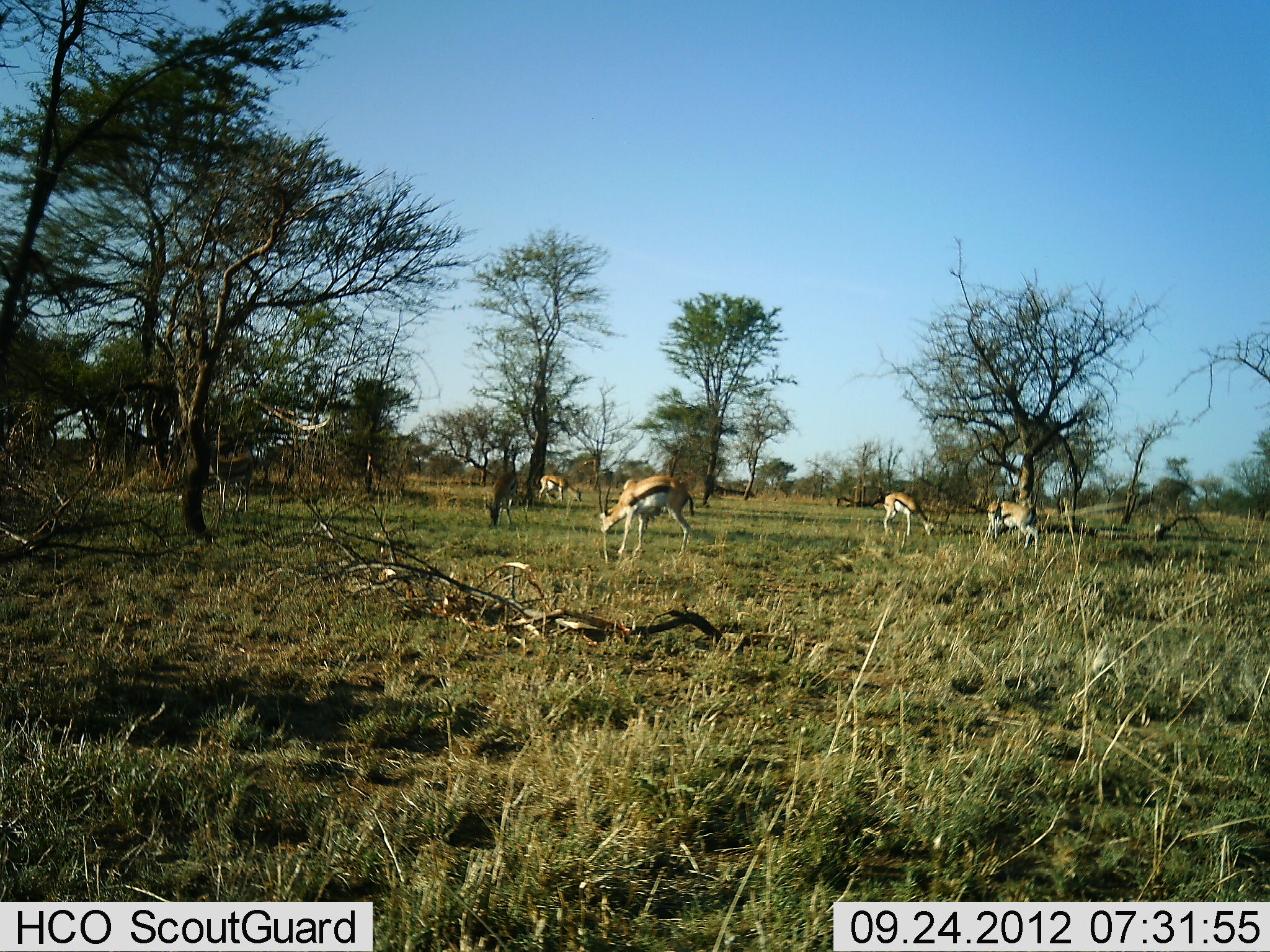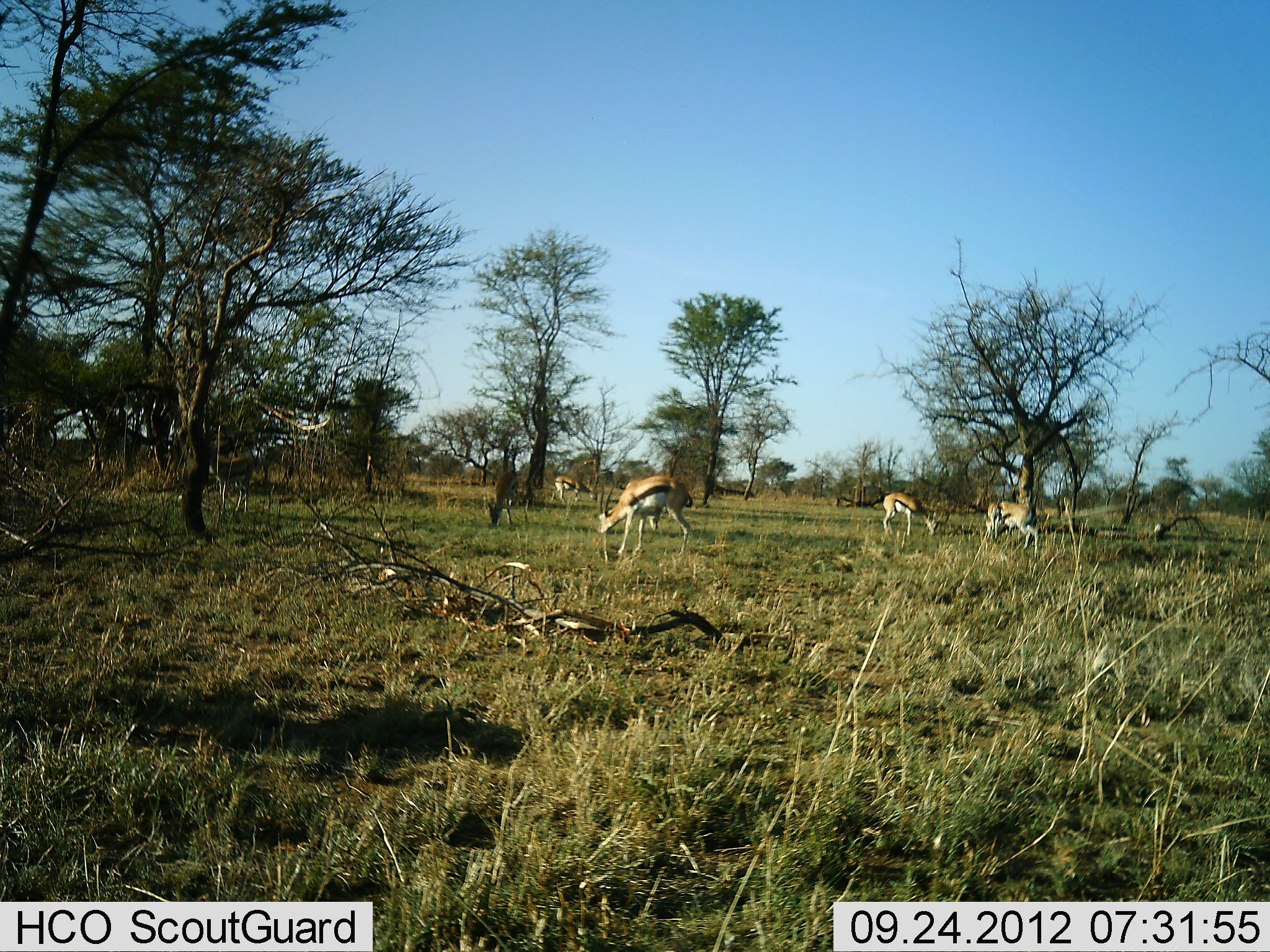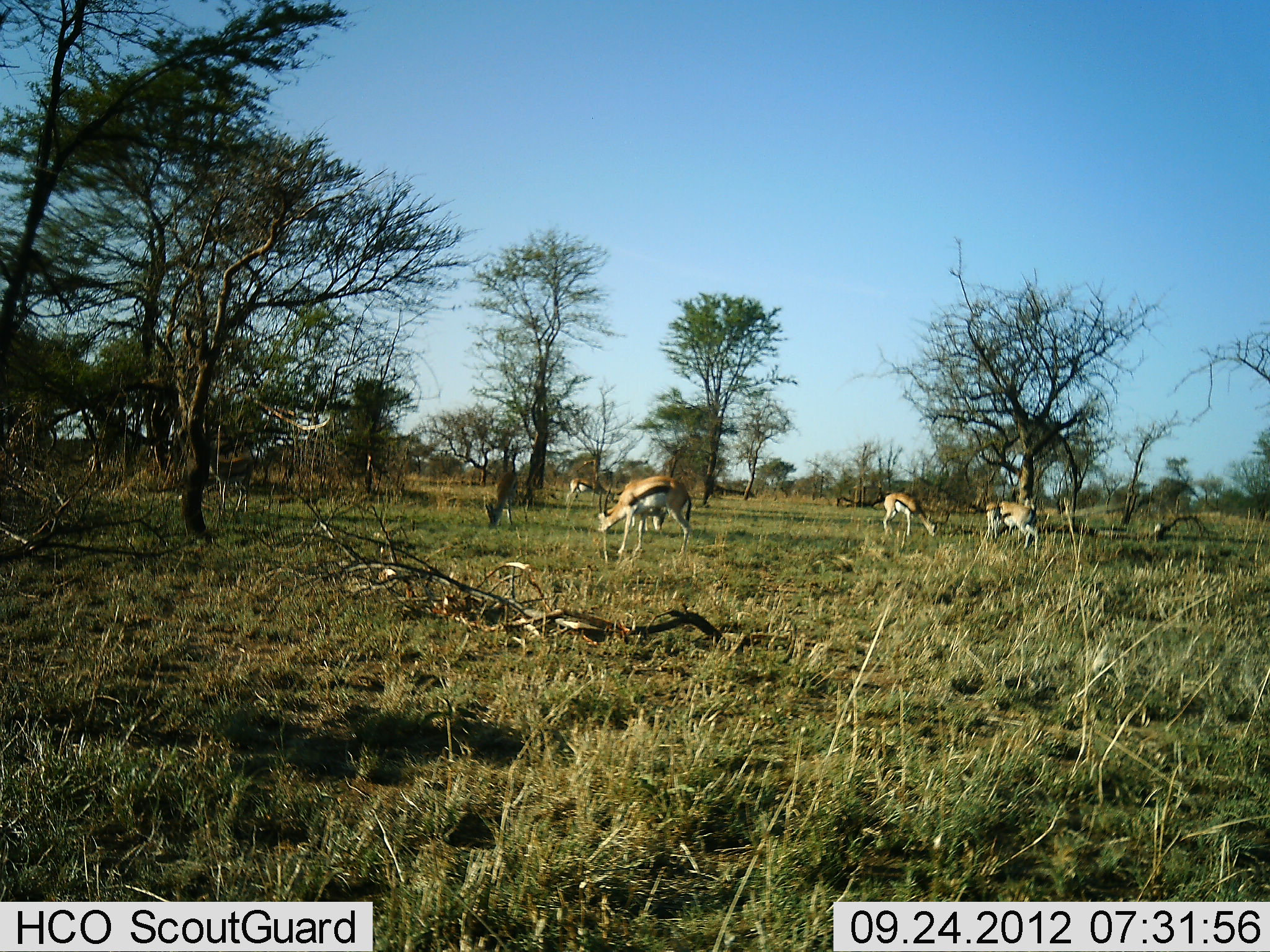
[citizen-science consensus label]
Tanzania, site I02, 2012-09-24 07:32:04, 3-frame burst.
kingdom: Animalia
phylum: Chordata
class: Mammalia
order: Artiodactyla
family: Bovidae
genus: Eudorcas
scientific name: Eudorcas thomsonii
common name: thomson's gazelle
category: gazellethomsons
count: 5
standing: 70%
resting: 10%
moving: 30%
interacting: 0%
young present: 10%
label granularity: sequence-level